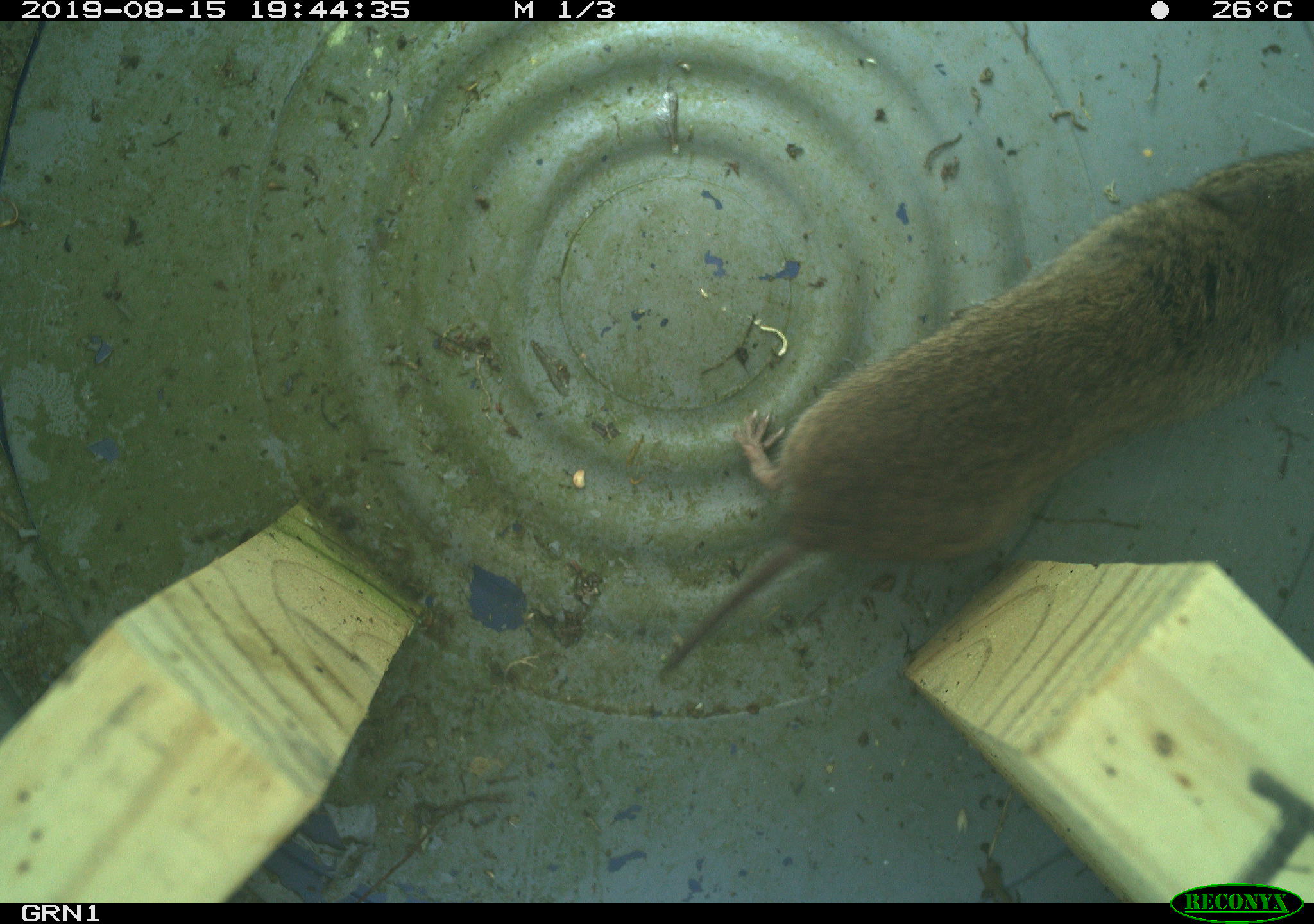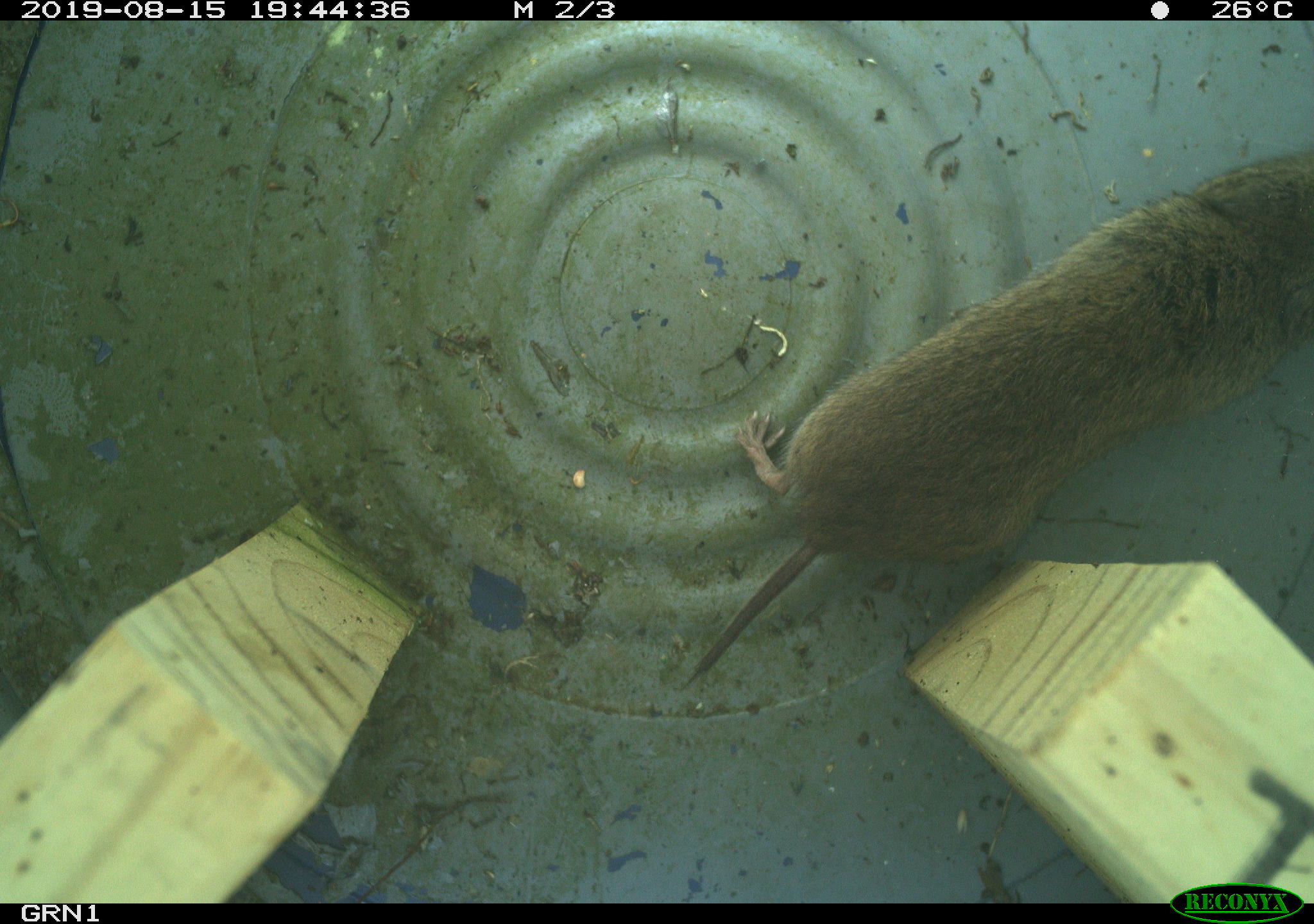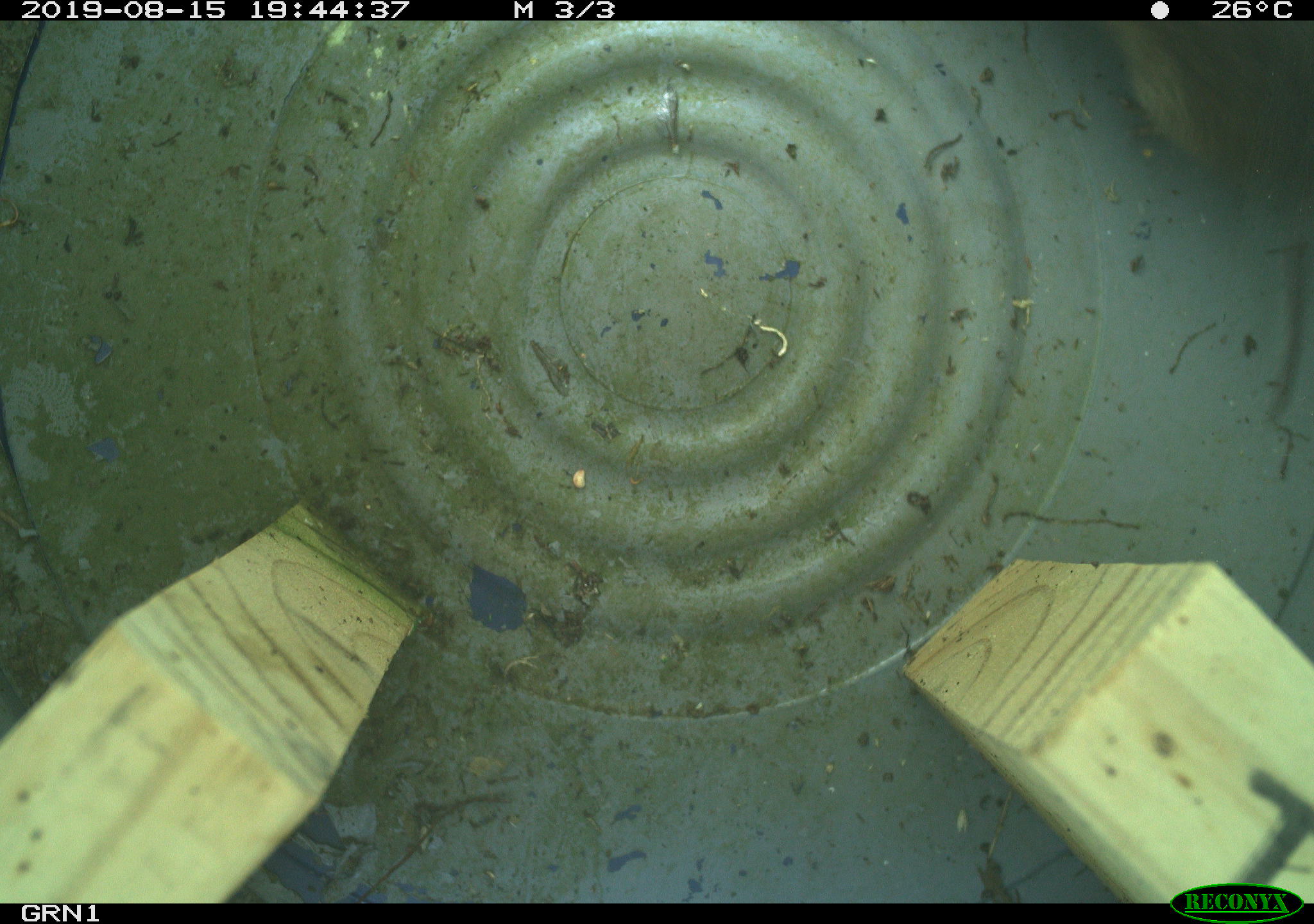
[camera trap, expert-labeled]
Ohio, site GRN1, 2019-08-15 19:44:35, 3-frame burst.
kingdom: Animalia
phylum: Chordata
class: Mammalia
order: Rodentia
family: Cricetidae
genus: Microtus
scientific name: Microtus pennsylvanicus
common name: meadow vole